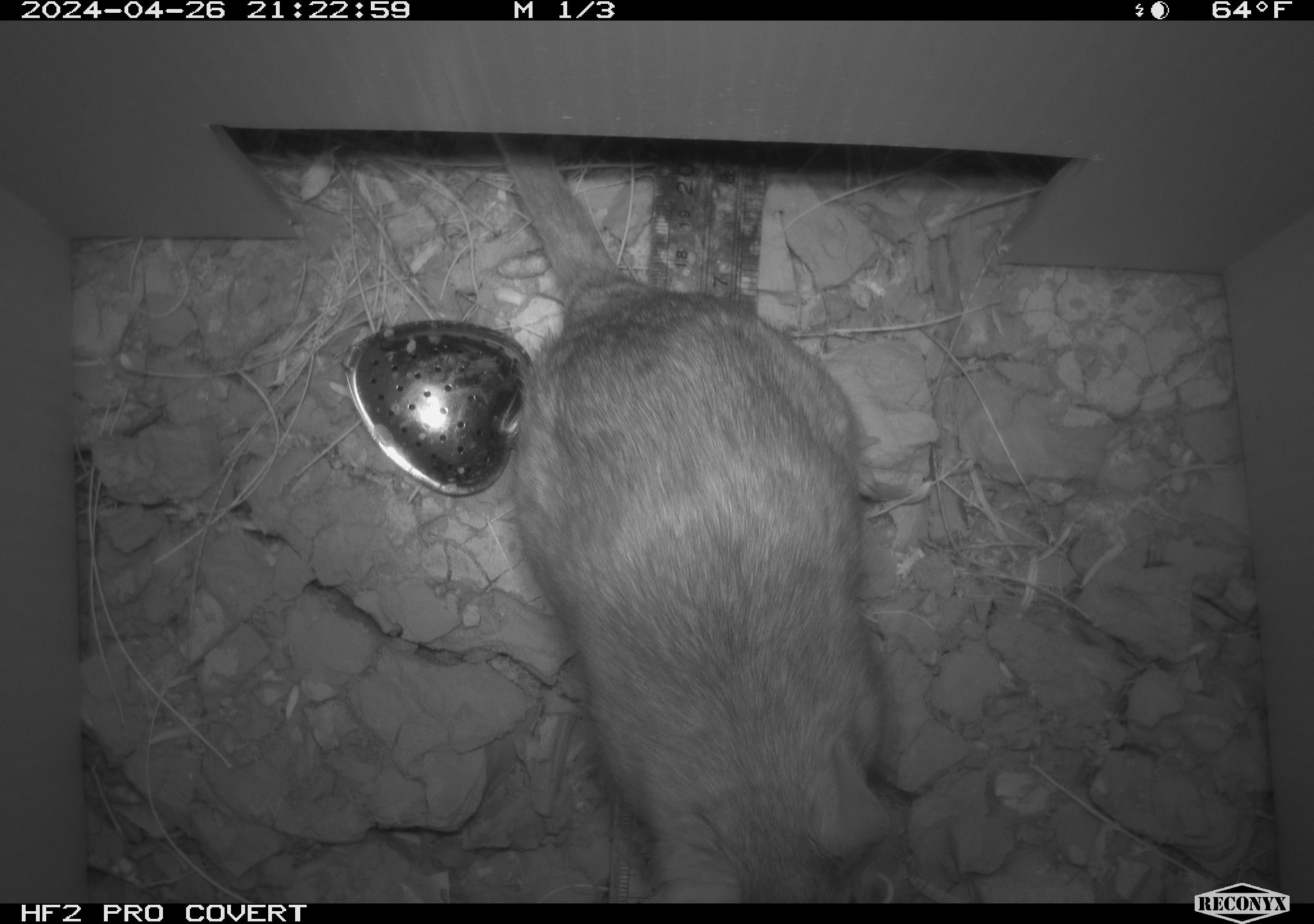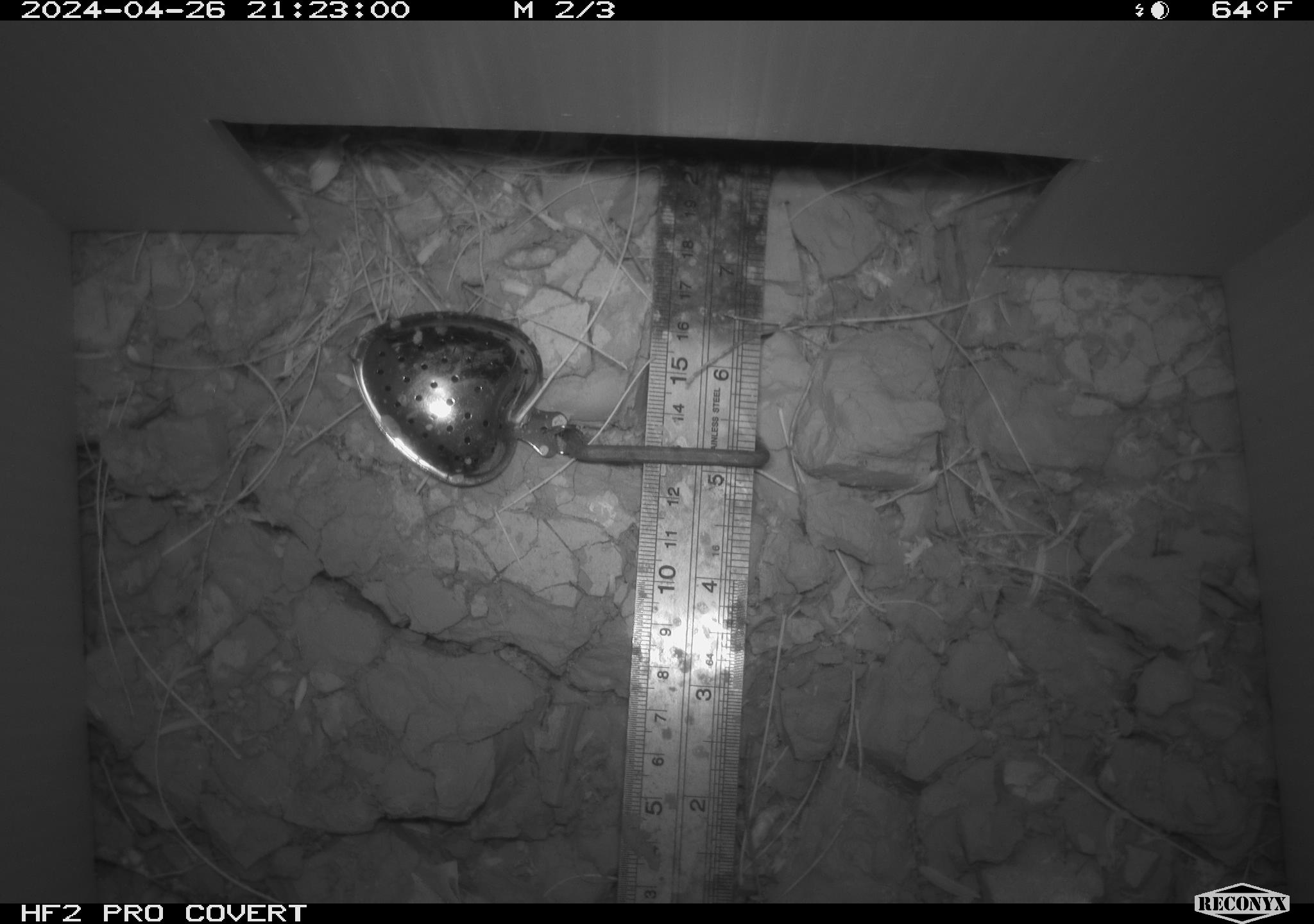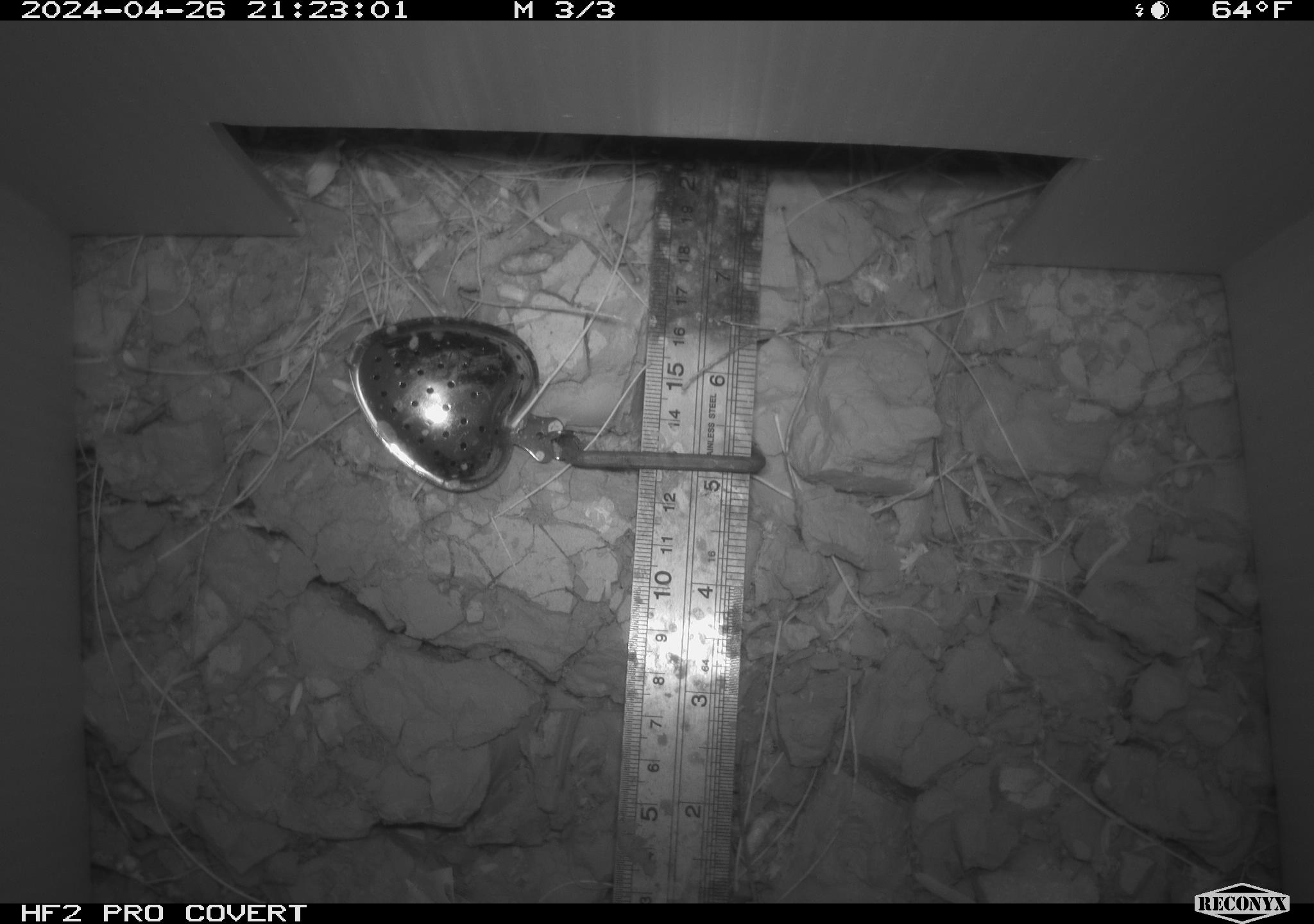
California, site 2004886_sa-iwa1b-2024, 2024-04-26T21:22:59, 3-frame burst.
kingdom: Animalia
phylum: Chordata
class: Mammalia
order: Rodentia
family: Cricetidae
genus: Neotoma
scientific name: Neotoma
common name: pack rat or woodrat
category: neotoma species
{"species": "neotoma species (pack rat or woodrat) (Neotoma)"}